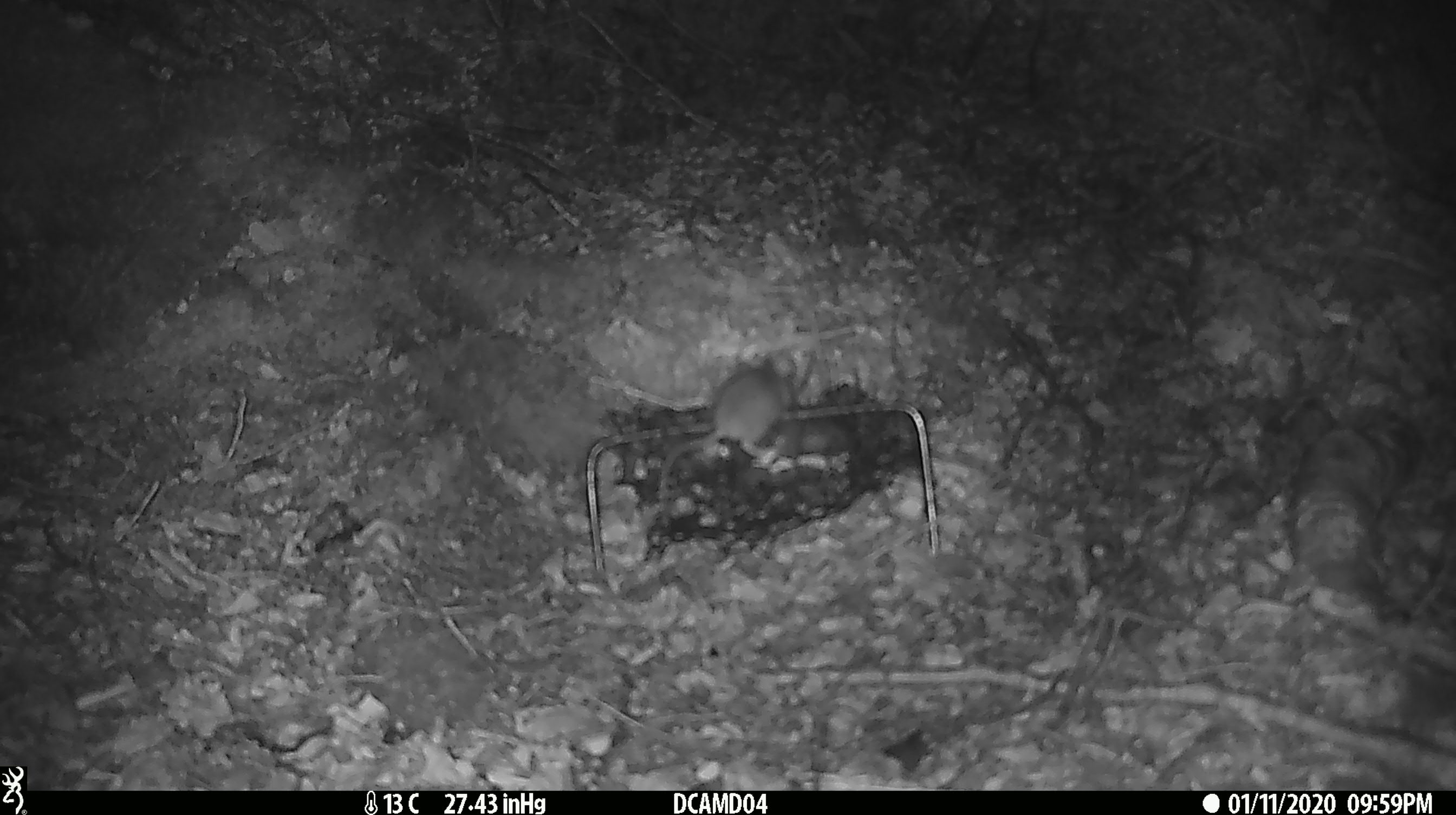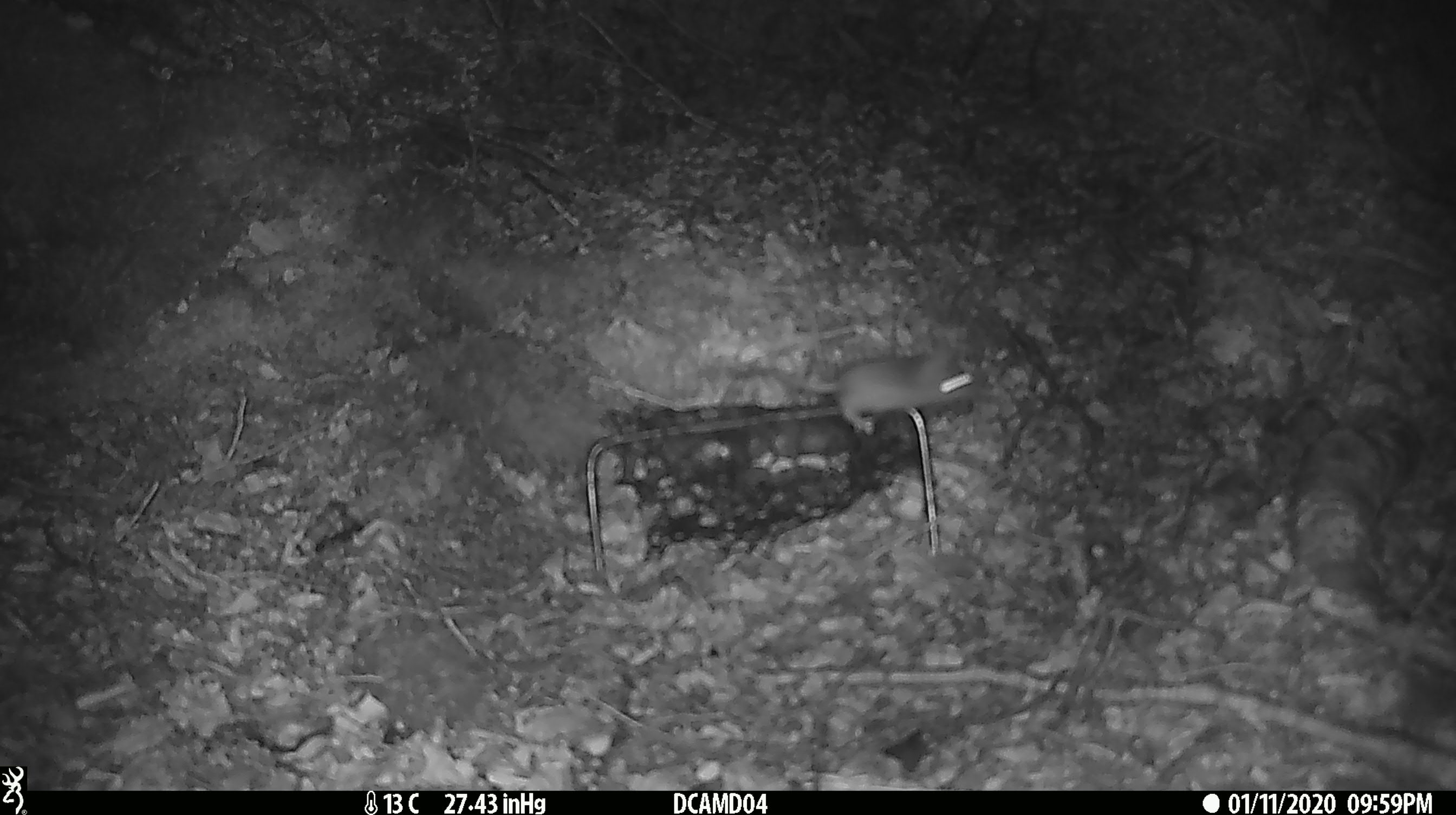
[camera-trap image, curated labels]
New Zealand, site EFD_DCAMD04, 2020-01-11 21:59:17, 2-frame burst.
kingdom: Animalia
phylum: Chordata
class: Mammalia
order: Rodentia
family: Muridae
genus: Mus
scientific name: Mus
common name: mouse